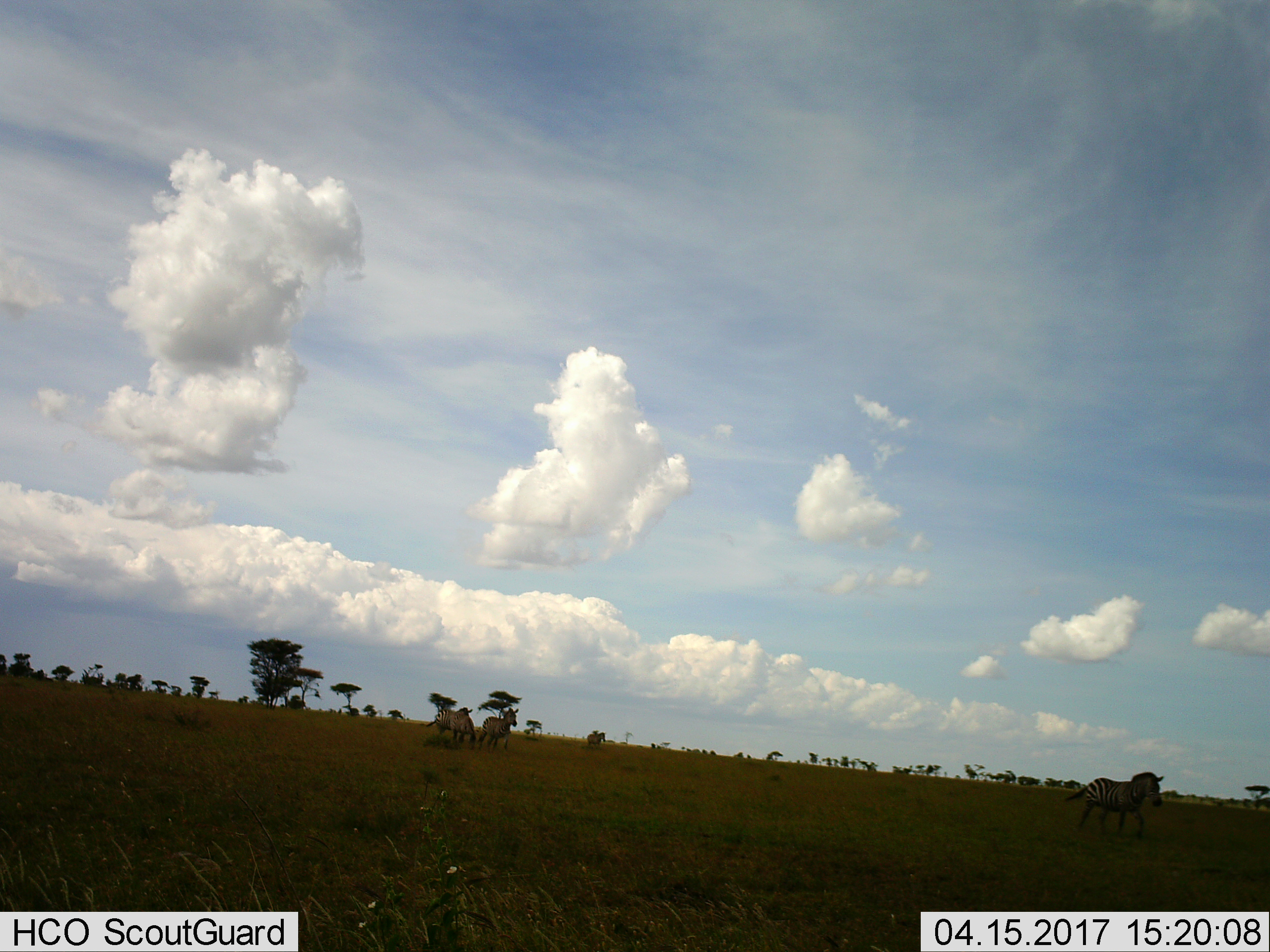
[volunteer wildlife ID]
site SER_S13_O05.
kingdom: Animalia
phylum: Chordata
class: Mammalia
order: Perissodactyla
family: Equidae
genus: Equus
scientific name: Equus quagga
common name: plains zebra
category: zebraplains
Zebraplains (plains zebra) (Equus quagga), count 5. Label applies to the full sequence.